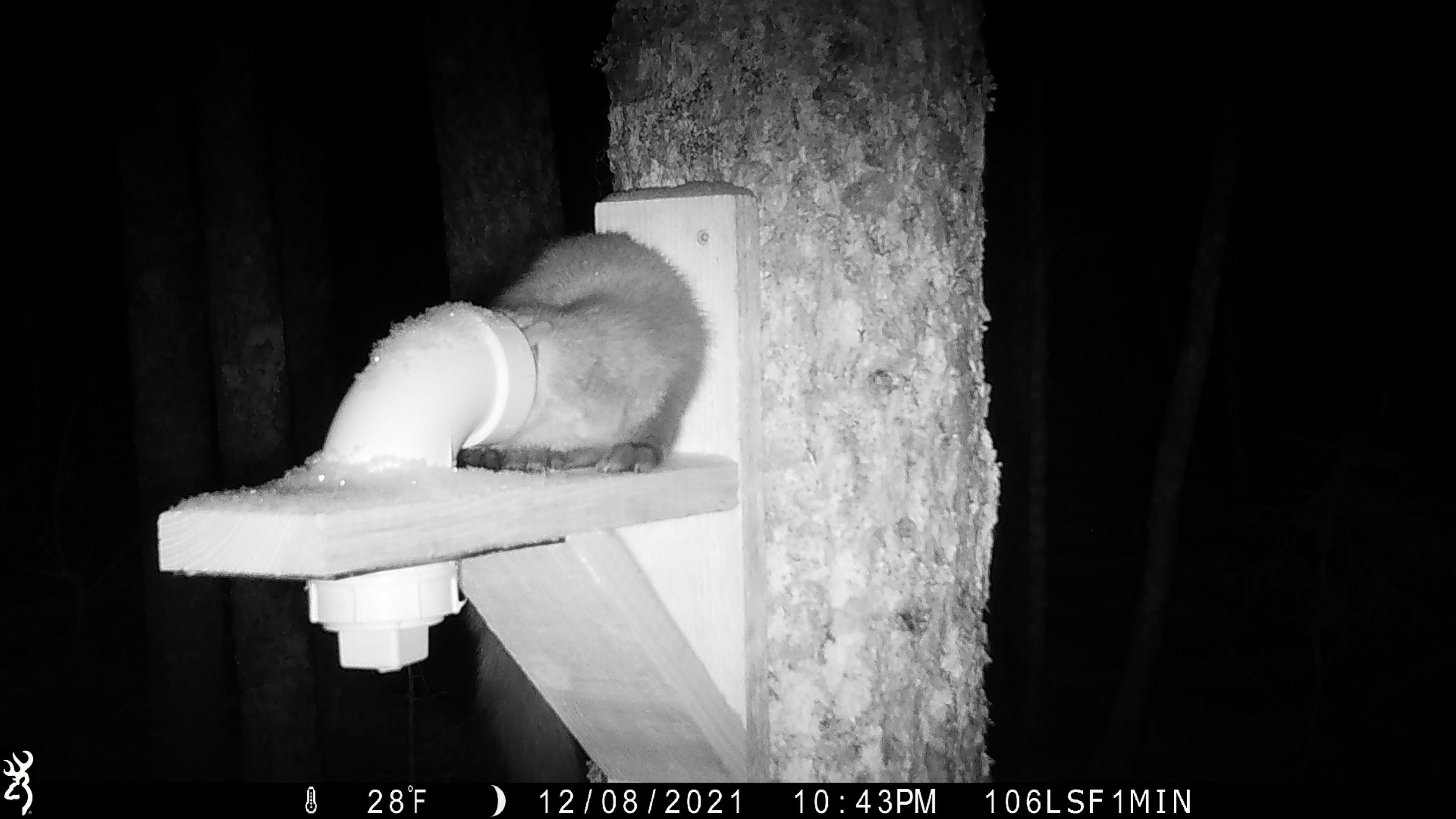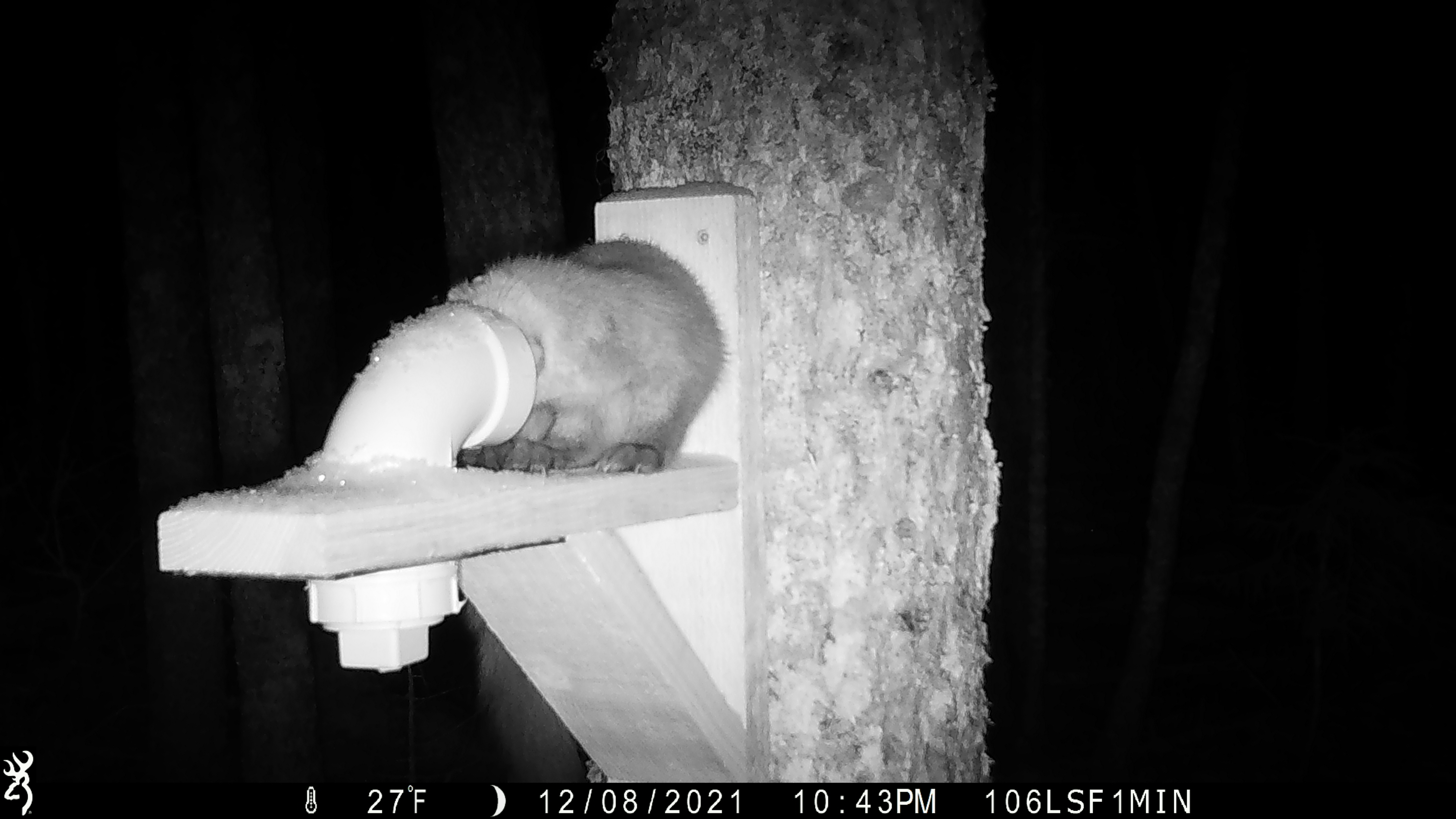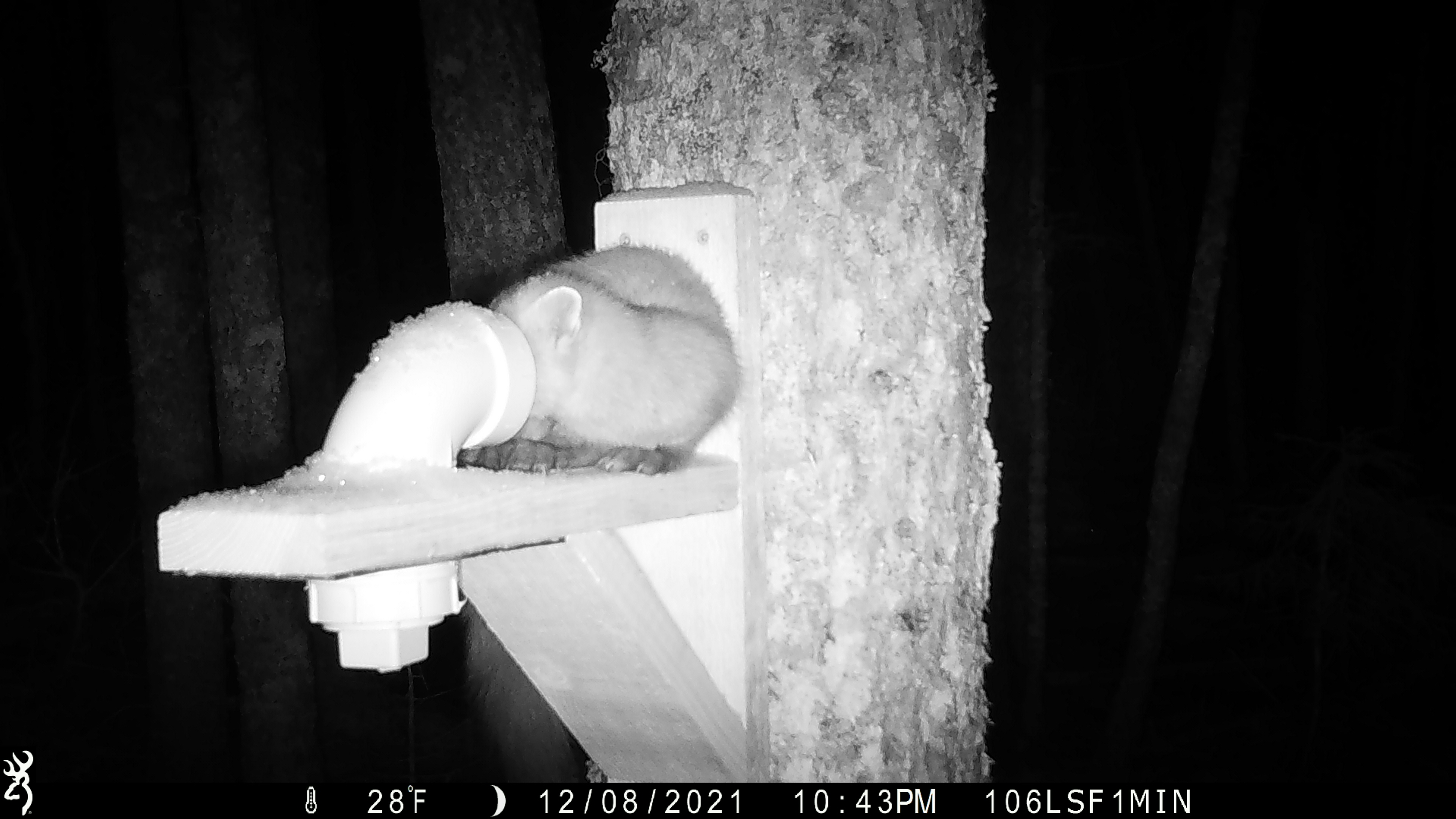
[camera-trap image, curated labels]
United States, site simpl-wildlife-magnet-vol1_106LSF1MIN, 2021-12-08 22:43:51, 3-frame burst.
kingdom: Animalia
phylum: Chordata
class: Mammalia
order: Carnivora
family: Mustelidae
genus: Martes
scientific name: Martes americana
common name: american marten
American marten (Martes americana).